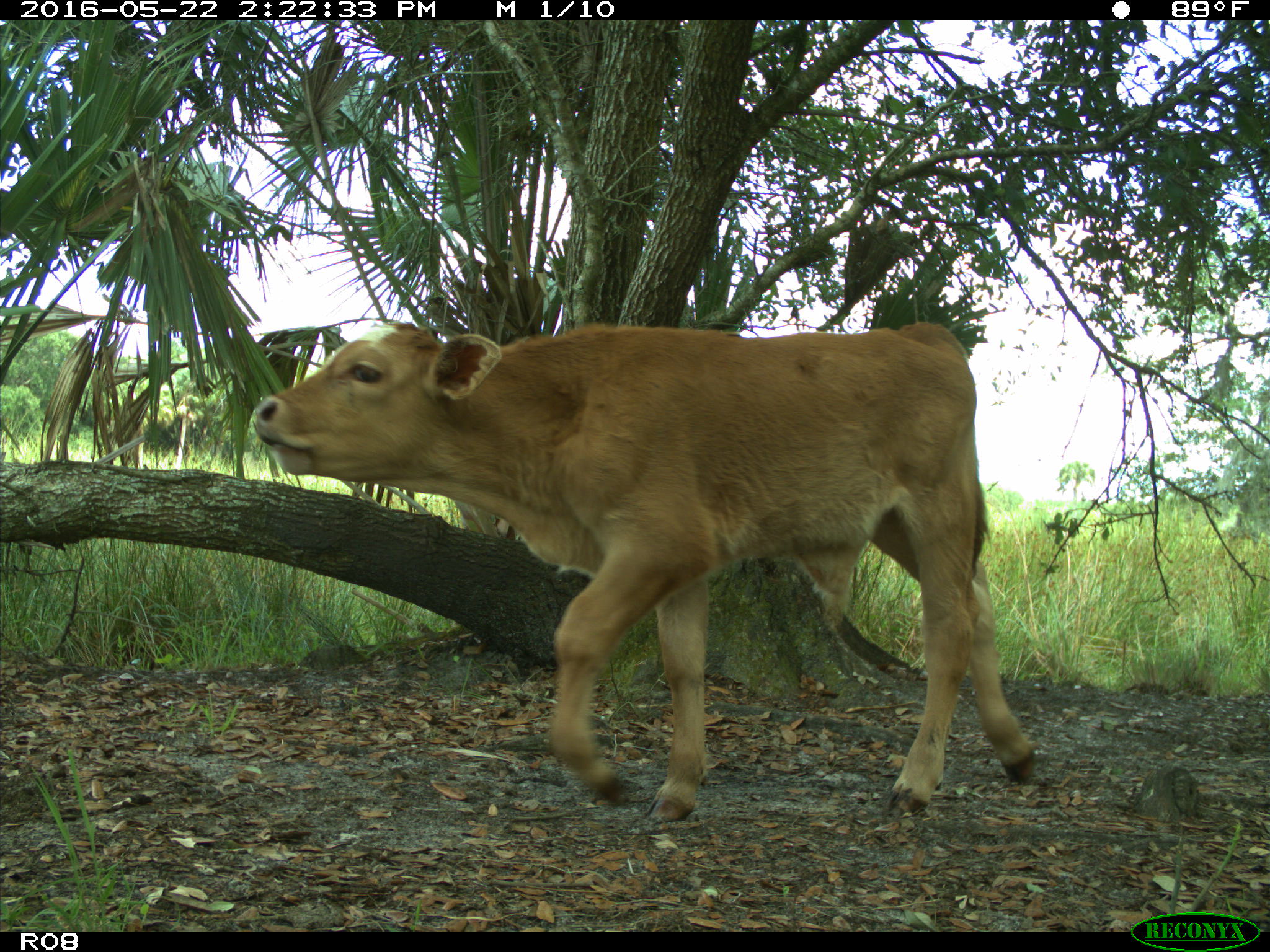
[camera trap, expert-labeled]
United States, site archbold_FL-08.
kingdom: Animalia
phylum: Chordata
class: Mammalia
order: Artiodactyla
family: Bovidae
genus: Bos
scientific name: Bos taurus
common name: domestic cow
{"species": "Bos taurus (domestic cow)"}